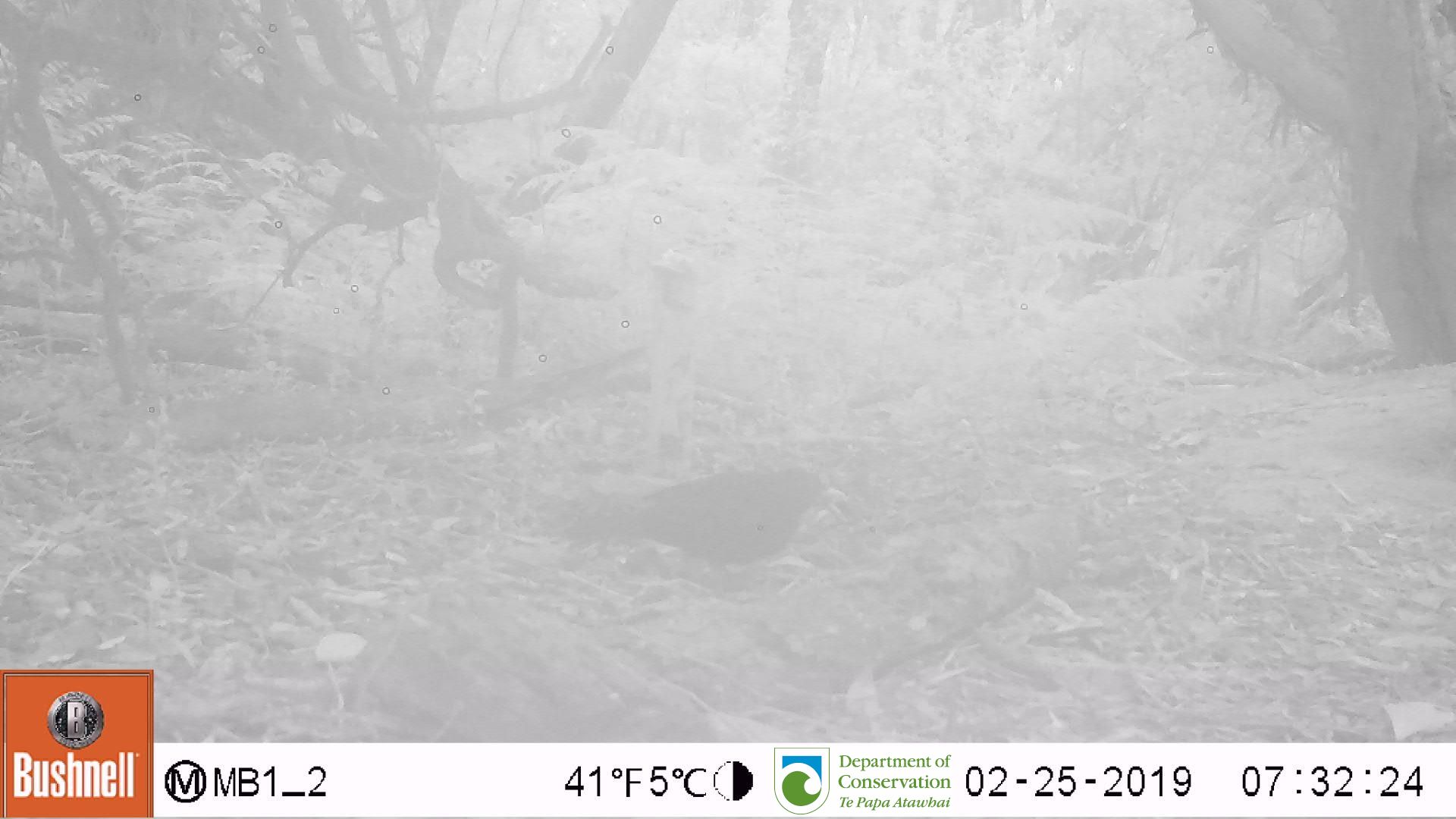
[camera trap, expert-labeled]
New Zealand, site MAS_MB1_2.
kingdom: Animalia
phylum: Chordata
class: Aves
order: Passeriformes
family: Turdidae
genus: Turdus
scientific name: Turdus merula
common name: eurasian blackbird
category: blackbird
Blackbird (eurasian blackbird) (Turdus merula).